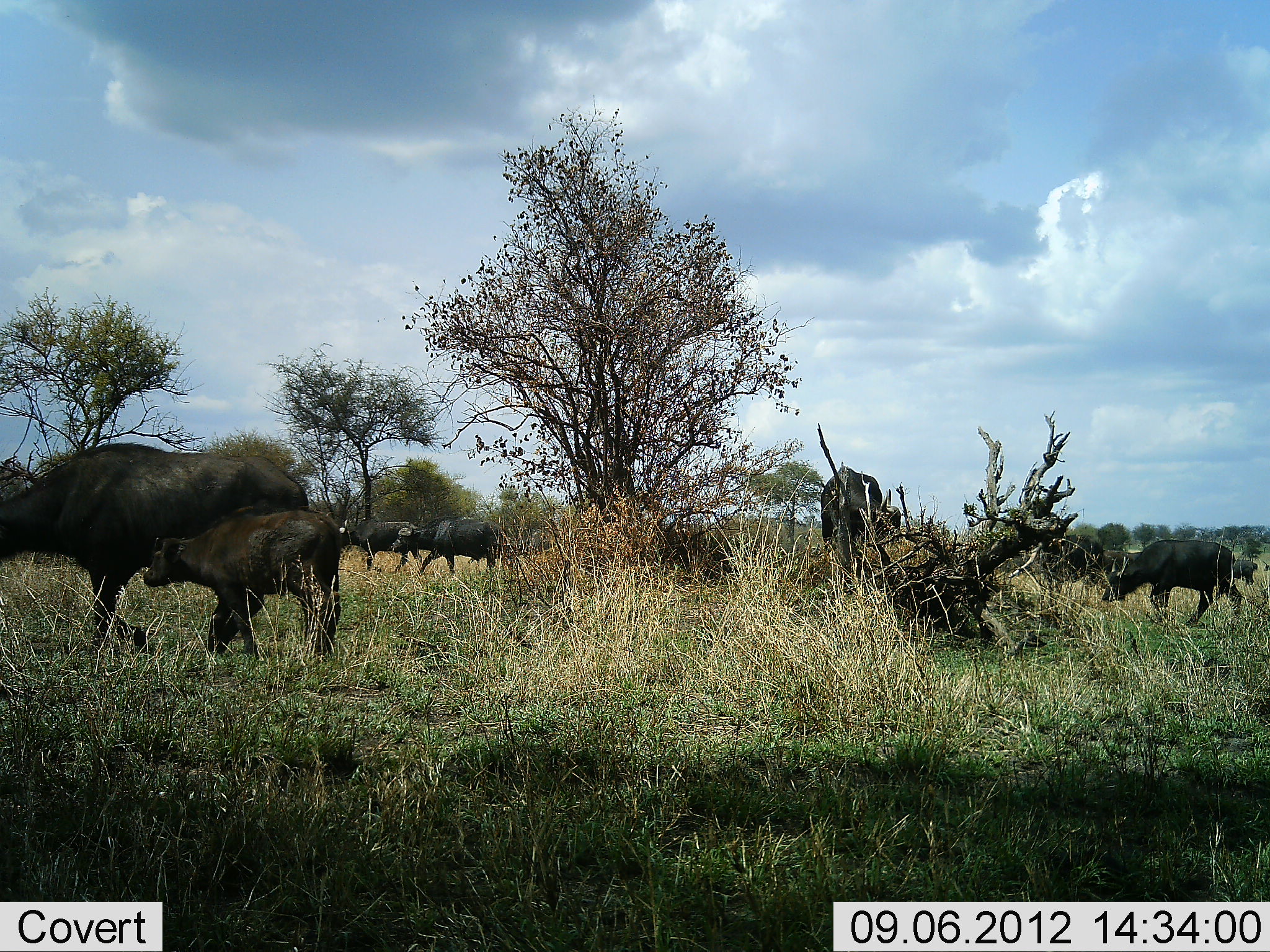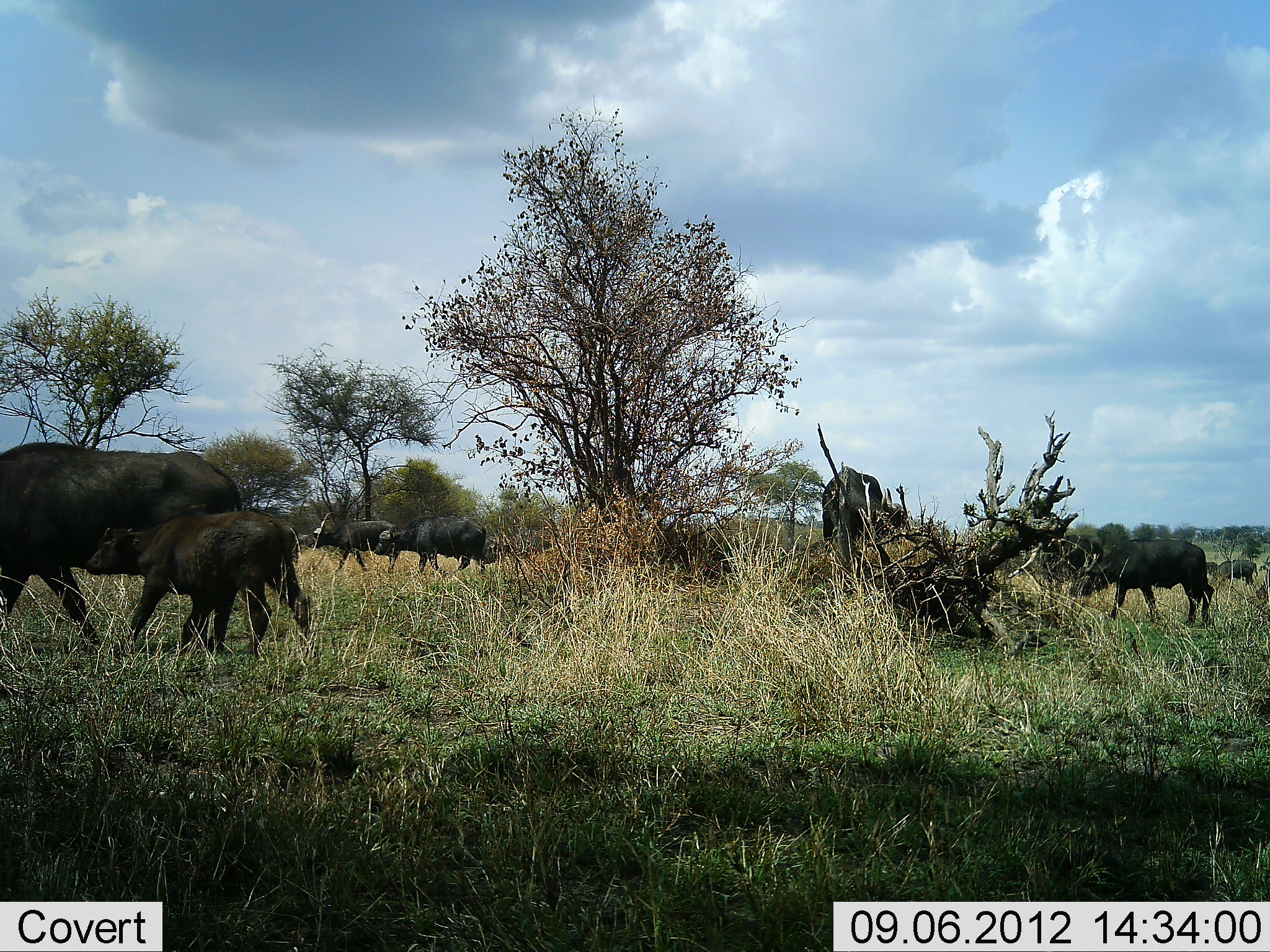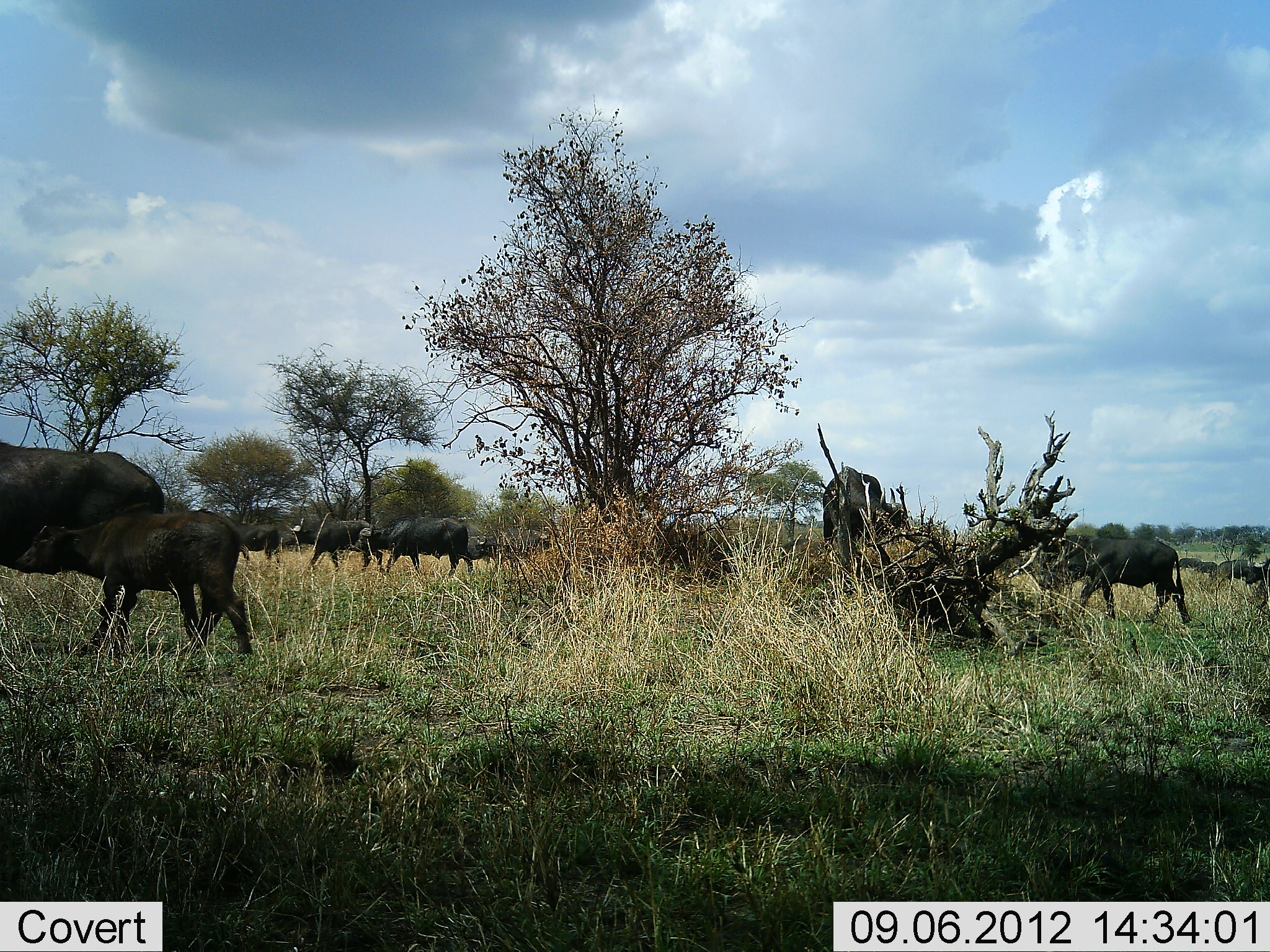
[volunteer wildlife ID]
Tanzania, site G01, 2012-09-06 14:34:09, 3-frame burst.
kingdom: Animalia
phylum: Chordata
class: Mammalia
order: Artiodactyla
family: Bovidae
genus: Syncerus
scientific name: Syncerus caffer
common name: cape buffalo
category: buffalo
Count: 11-50.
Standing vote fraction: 10%.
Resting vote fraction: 10%.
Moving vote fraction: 100%.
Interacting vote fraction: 10%.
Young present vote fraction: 80%.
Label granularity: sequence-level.